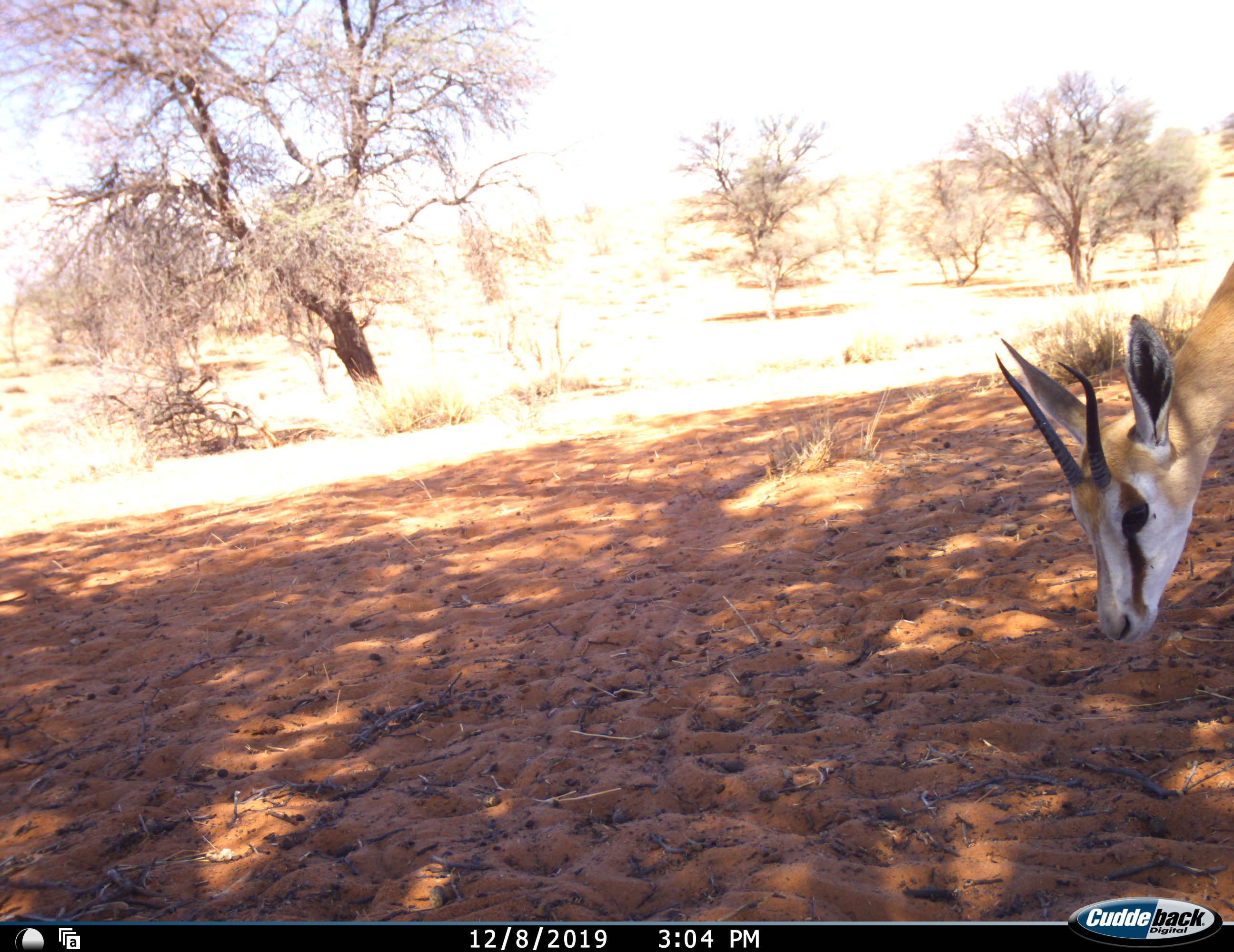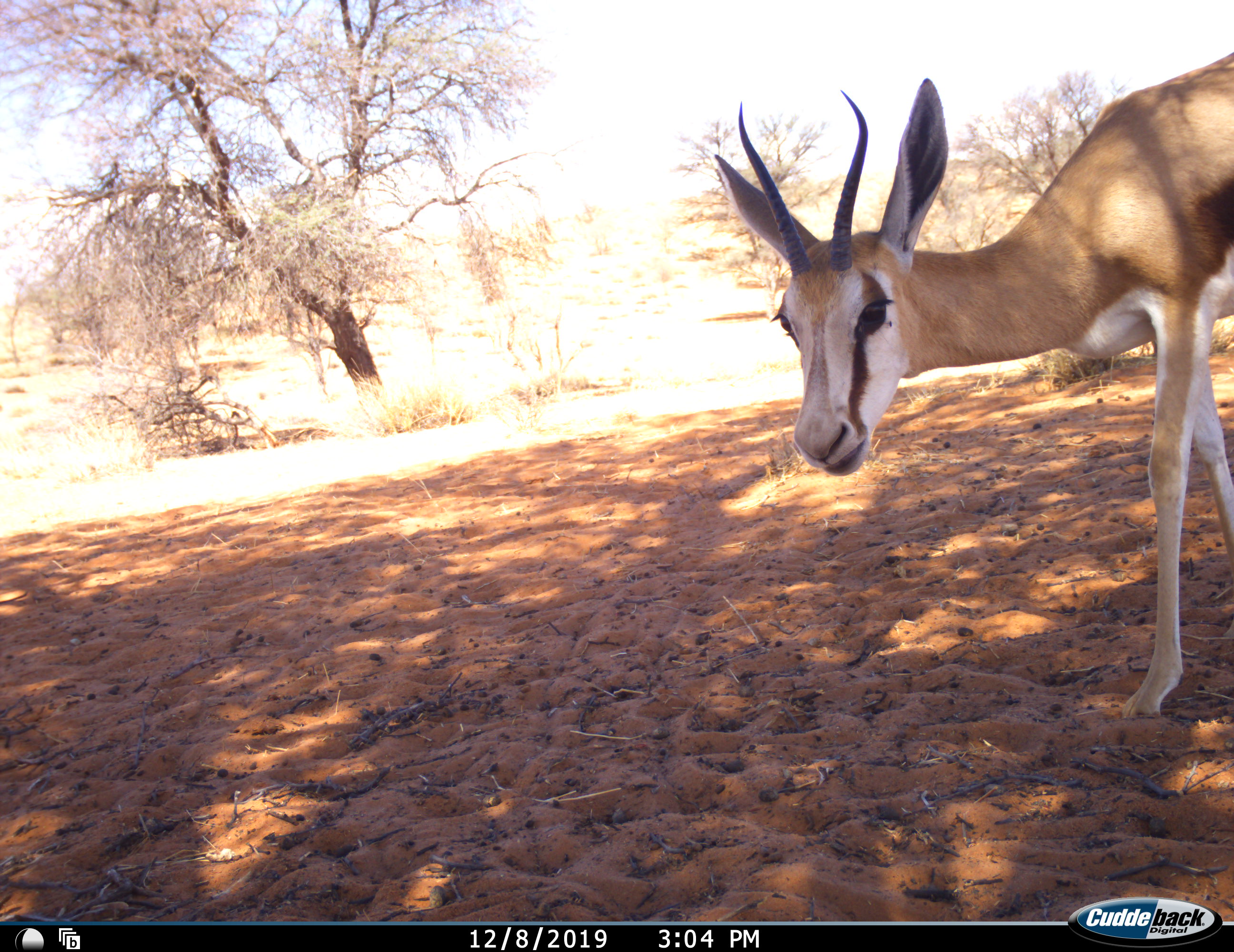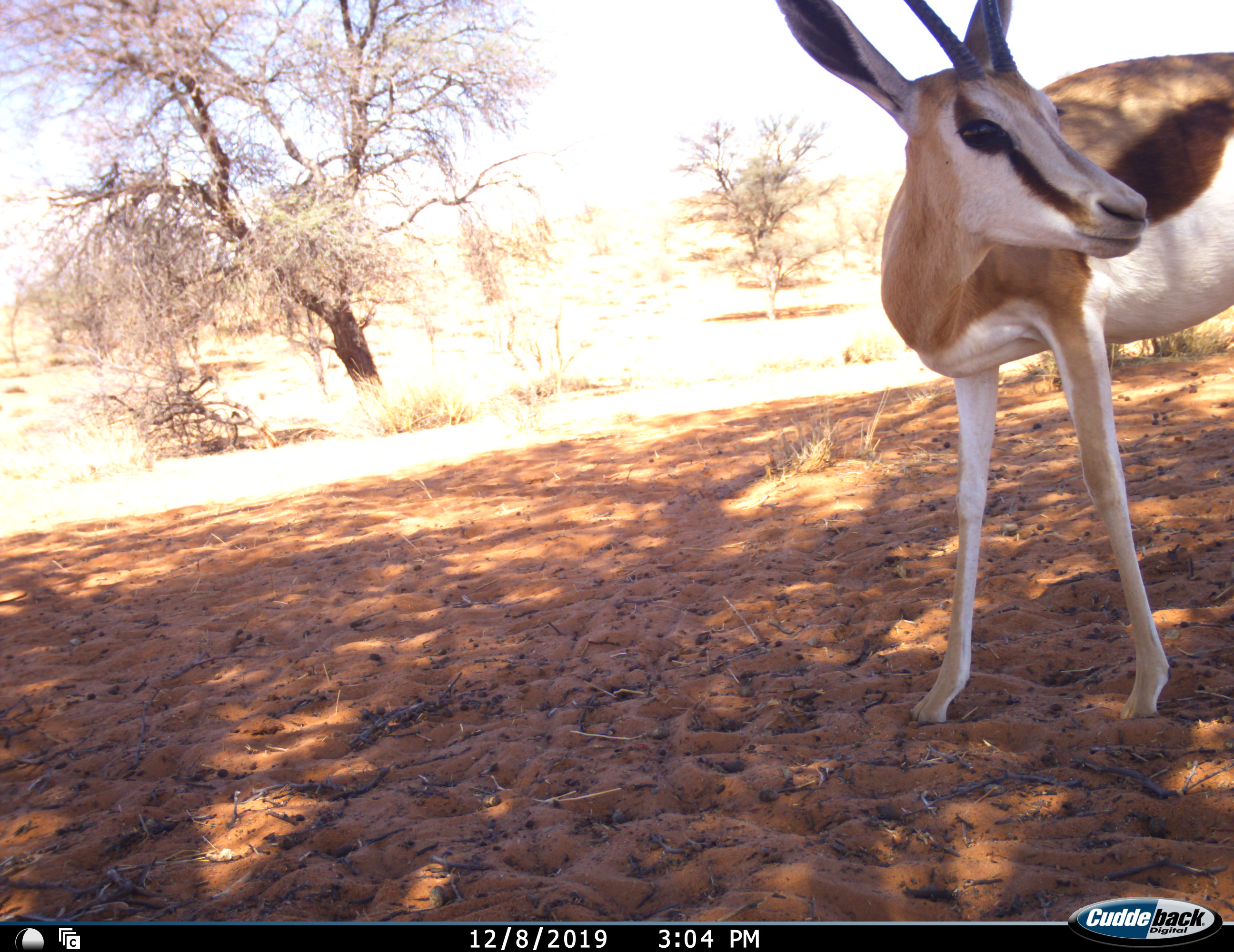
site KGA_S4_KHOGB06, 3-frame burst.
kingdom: Animalia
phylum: Chordata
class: Mammalia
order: Artiodactyla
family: Bovidae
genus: Antidorcas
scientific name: Antidorcas marsupialis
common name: springbok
Springbok (Antidorcas marsupialis), count 1. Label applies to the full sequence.